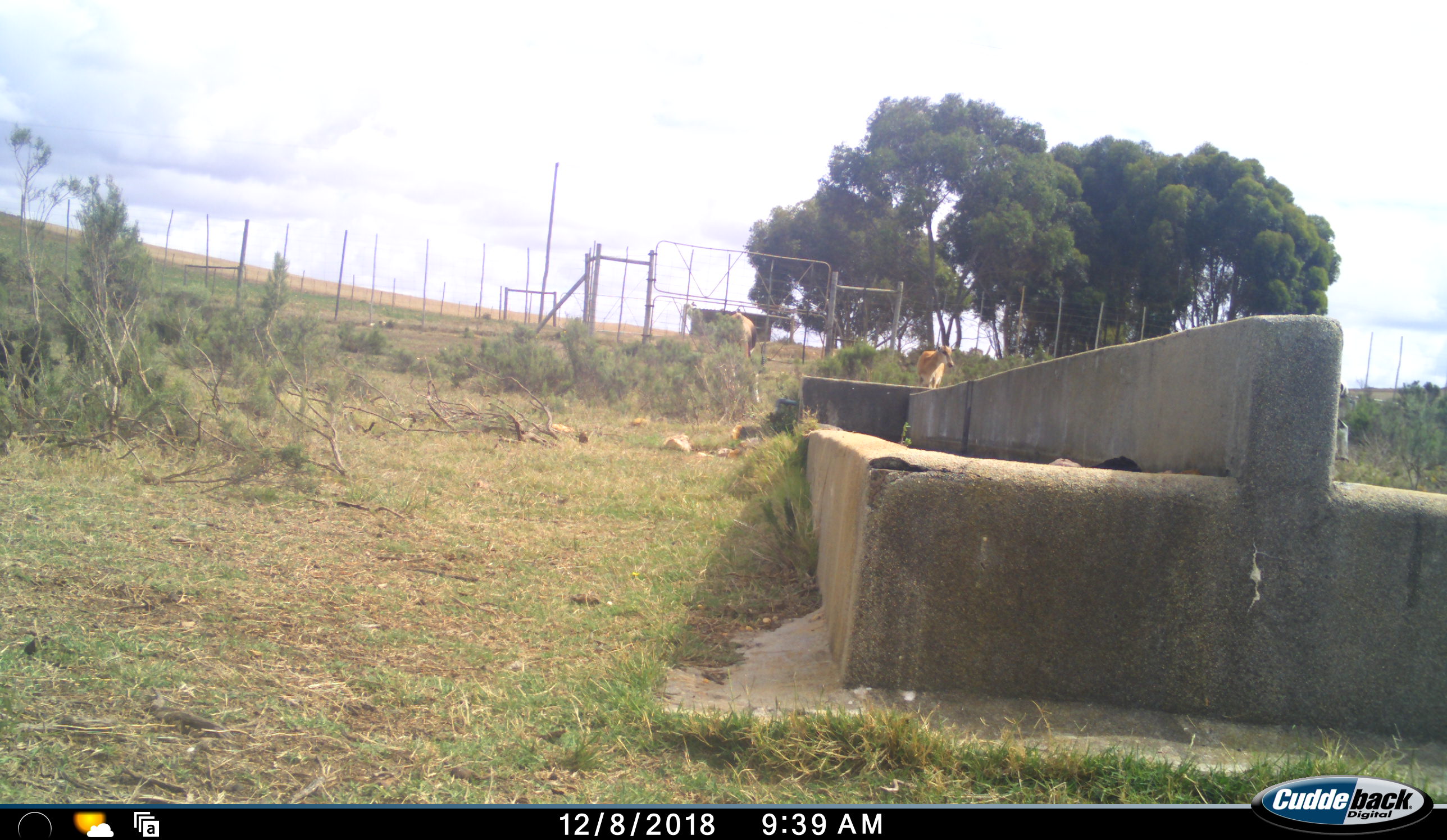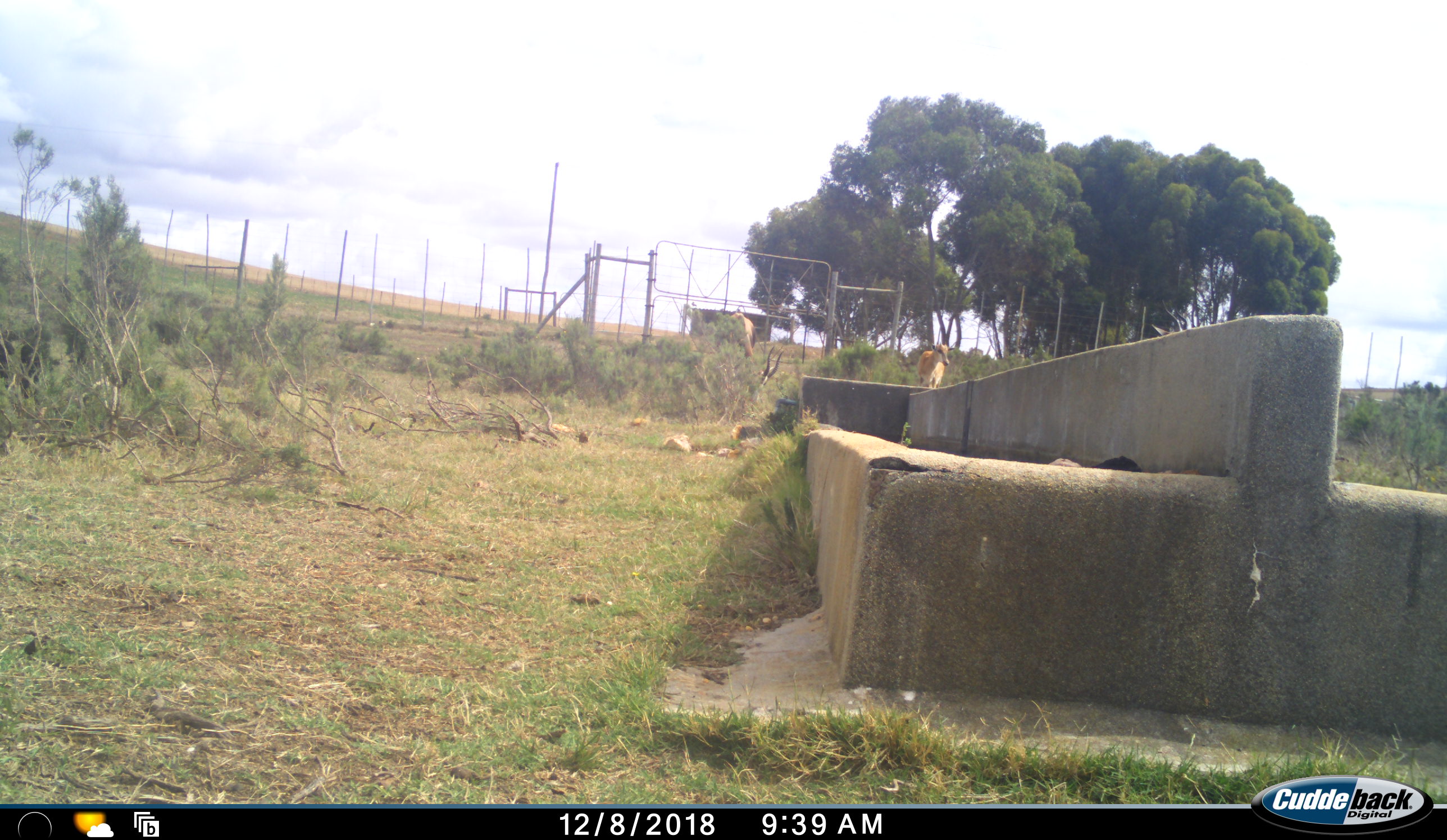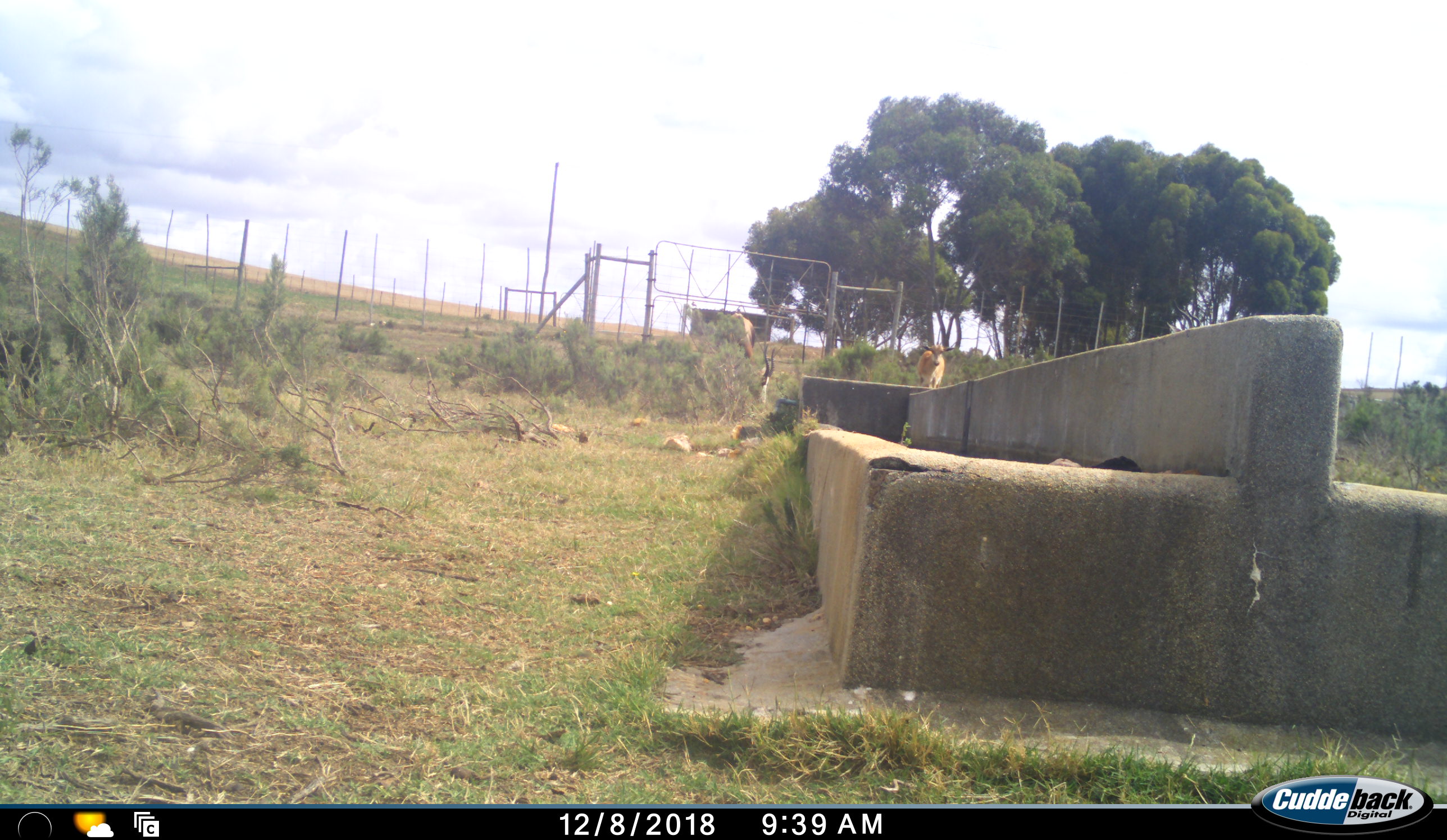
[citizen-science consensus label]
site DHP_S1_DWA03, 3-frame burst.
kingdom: Animalia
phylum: Chordata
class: Mammalia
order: Artiodactyla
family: Bovidae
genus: Damaliscus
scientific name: Damaliscus pygargus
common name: bontebok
Bontebok (Damaliscus pygargus), count 3. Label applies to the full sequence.